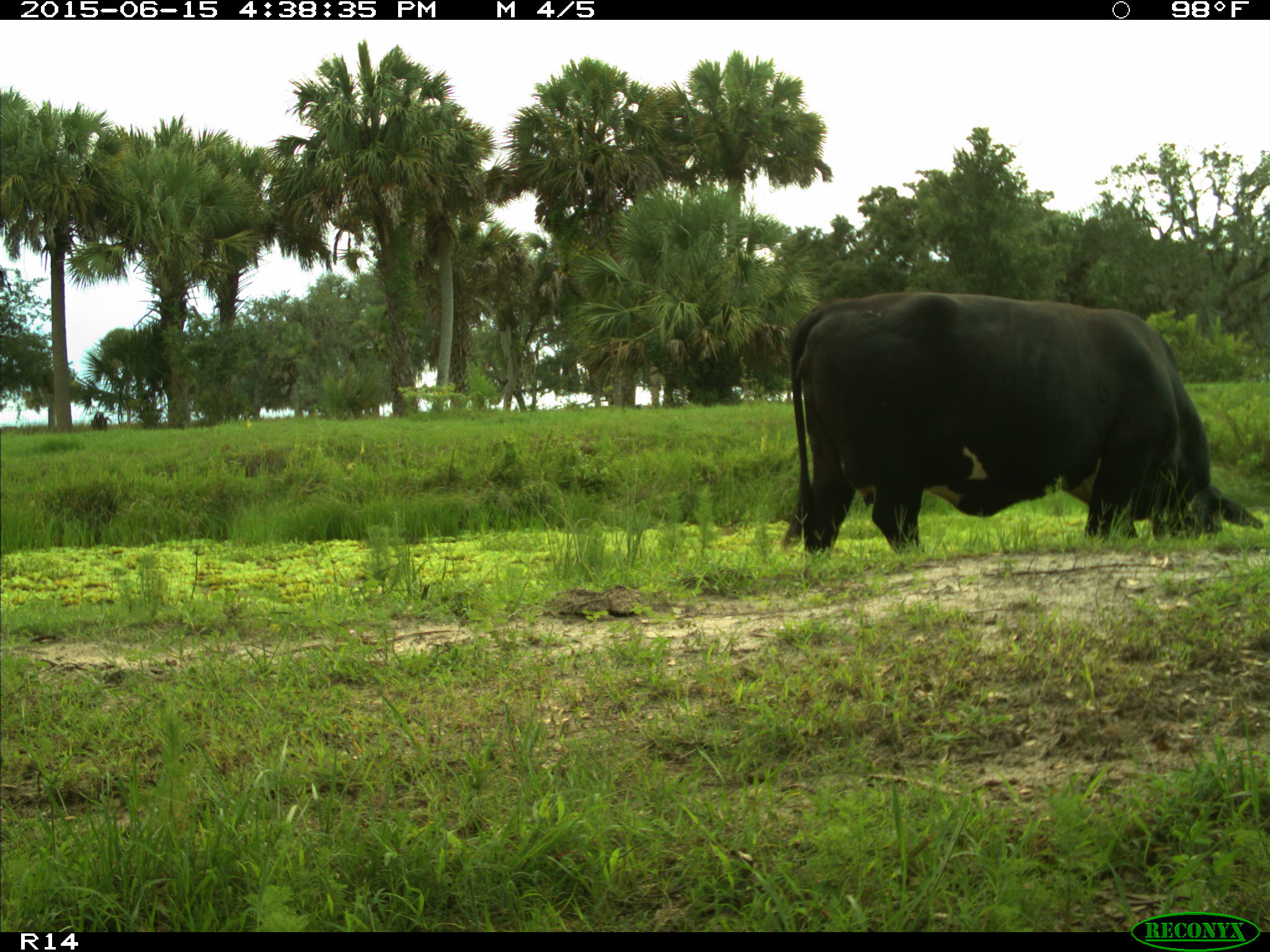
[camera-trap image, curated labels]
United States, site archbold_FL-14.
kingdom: Animalia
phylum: Chordata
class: Mammalia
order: Artiodactyla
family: Bovidae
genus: Bos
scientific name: Bos taurus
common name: domestic cow